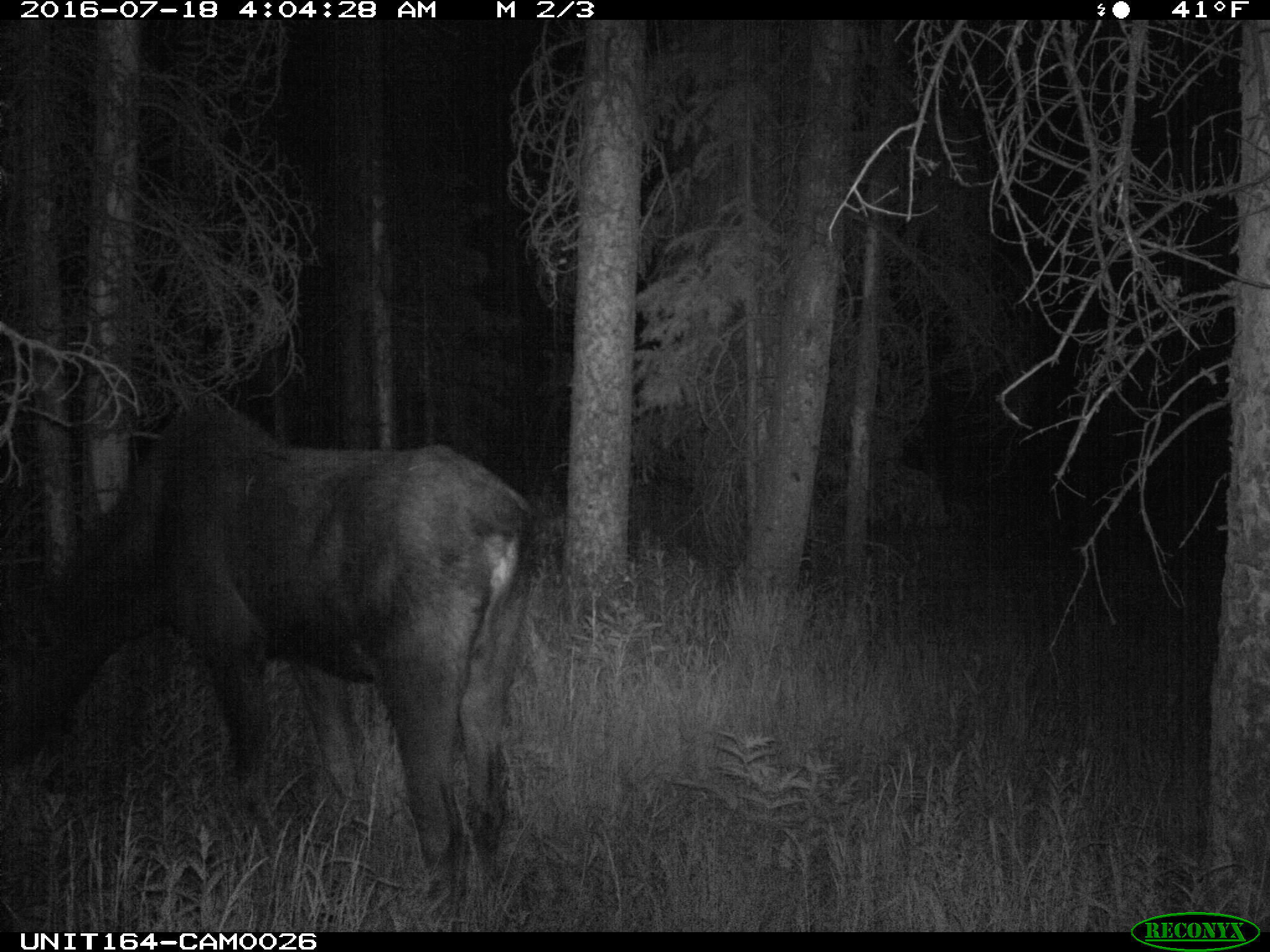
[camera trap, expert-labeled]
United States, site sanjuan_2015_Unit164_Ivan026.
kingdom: Animalia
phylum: Chordata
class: Mammalia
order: Artiodactyla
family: Cervidae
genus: Alces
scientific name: Alces alces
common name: moose